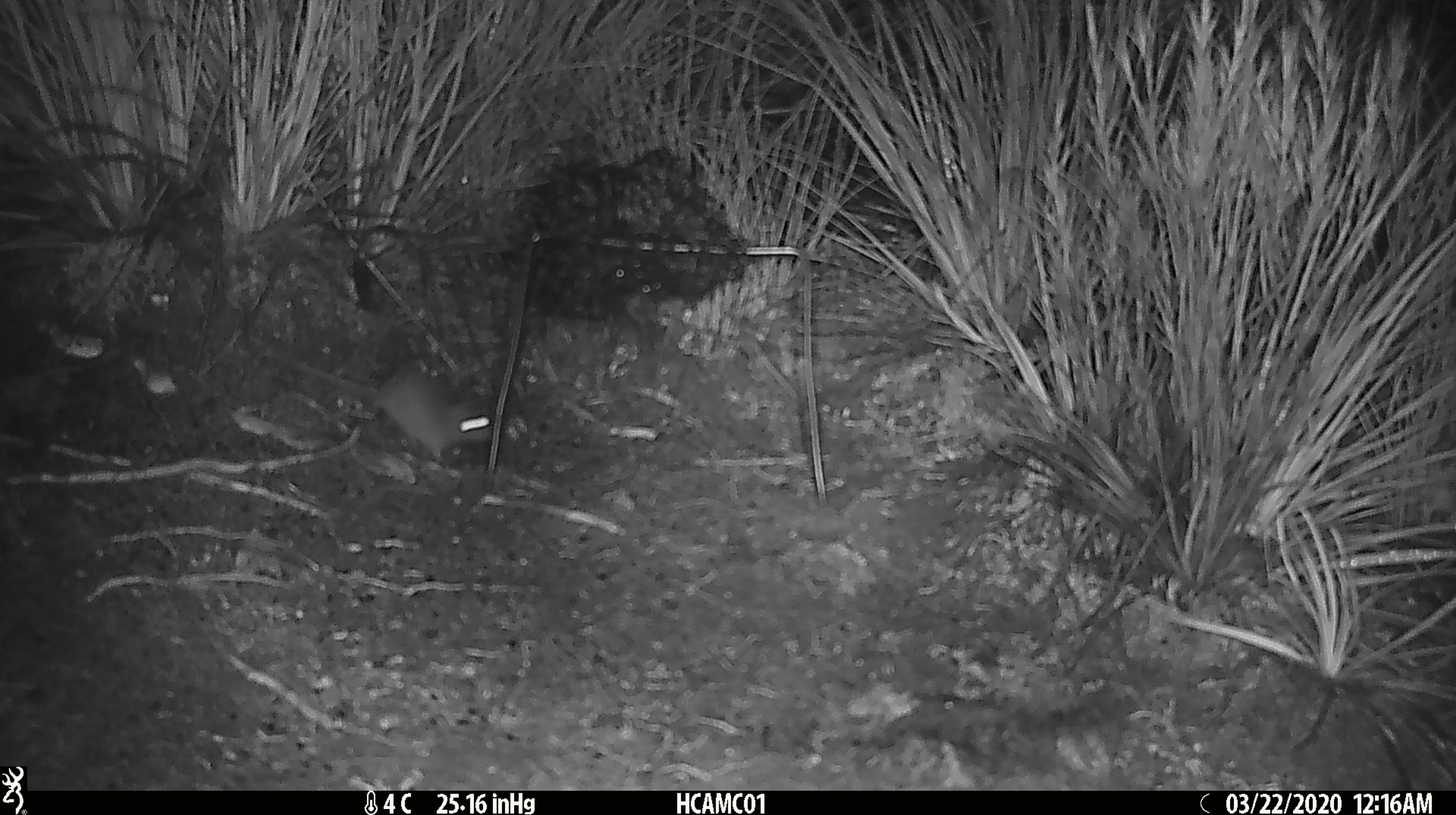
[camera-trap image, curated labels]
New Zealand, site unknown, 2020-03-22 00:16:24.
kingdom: Animalia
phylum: Chordata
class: Mammalia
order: Rodentia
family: Muridae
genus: Mus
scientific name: Mus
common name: mouse